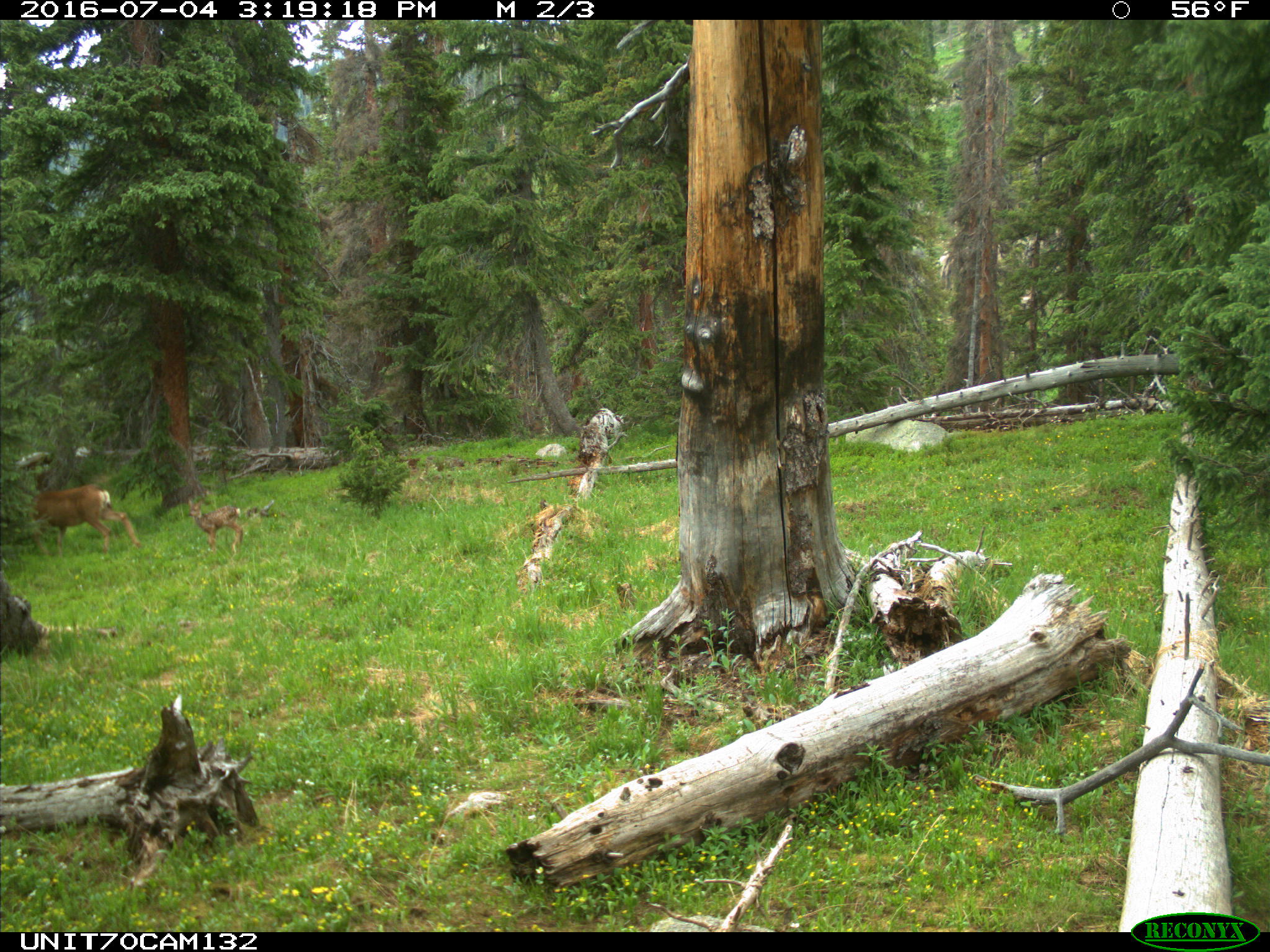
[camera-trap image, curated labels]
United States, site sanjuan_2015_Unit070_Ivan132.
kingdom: Animalia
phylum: Chordata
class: Mammalia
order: Artiodactyla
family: Cervidae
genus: Odocoileus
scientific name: Odocoileus hemionus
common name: mule deer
Odocoileus hemionus (mule deer).